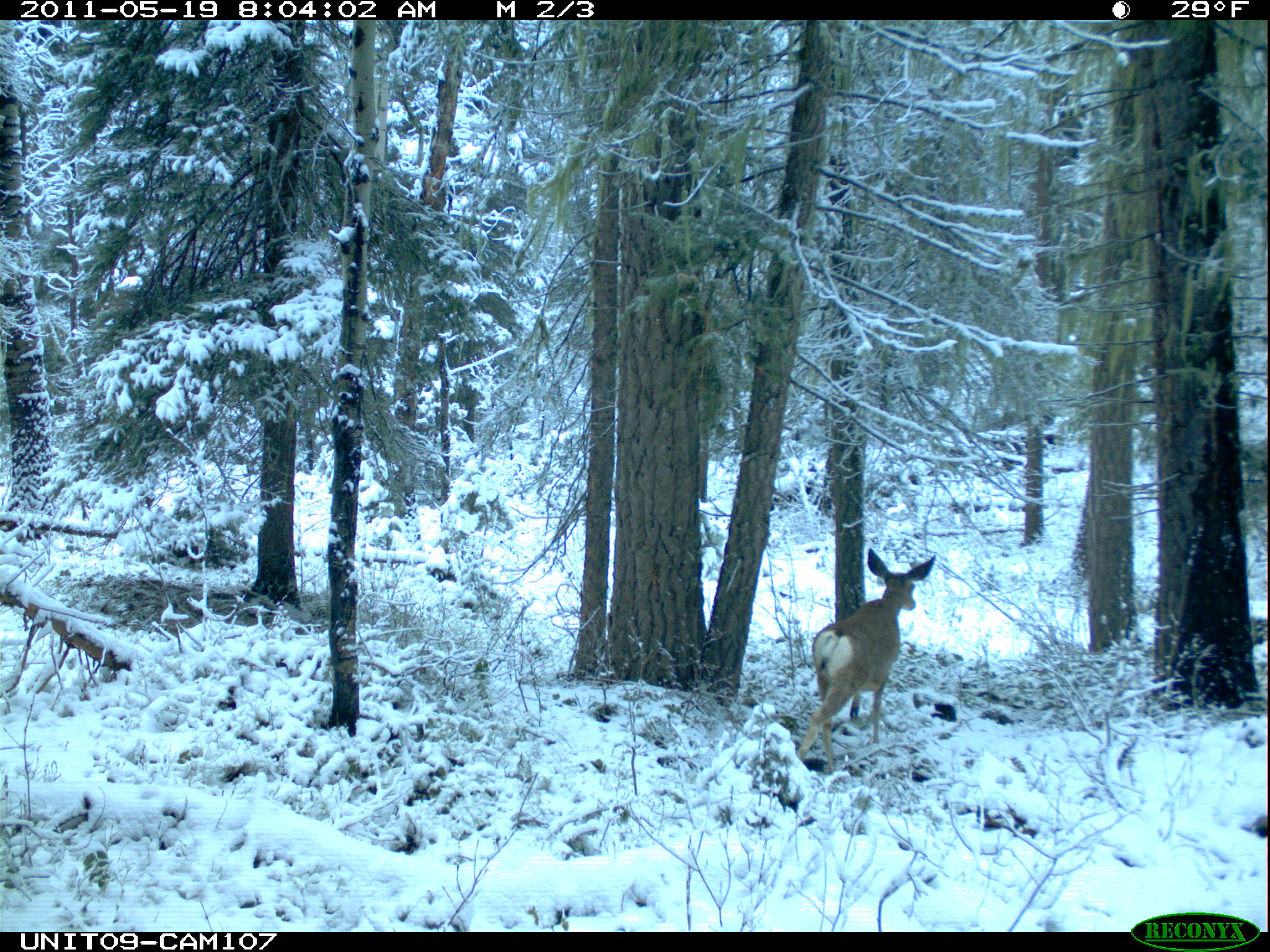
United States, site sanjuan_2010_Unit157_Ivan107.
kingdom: Animalia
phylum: Chordata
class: Mammalia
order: Artiodactyla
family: Cervidae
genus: Odocoileus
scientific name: Odocoileus hemionus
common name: mule deer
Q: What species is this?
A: Odocoileus hemionus (mule deer).